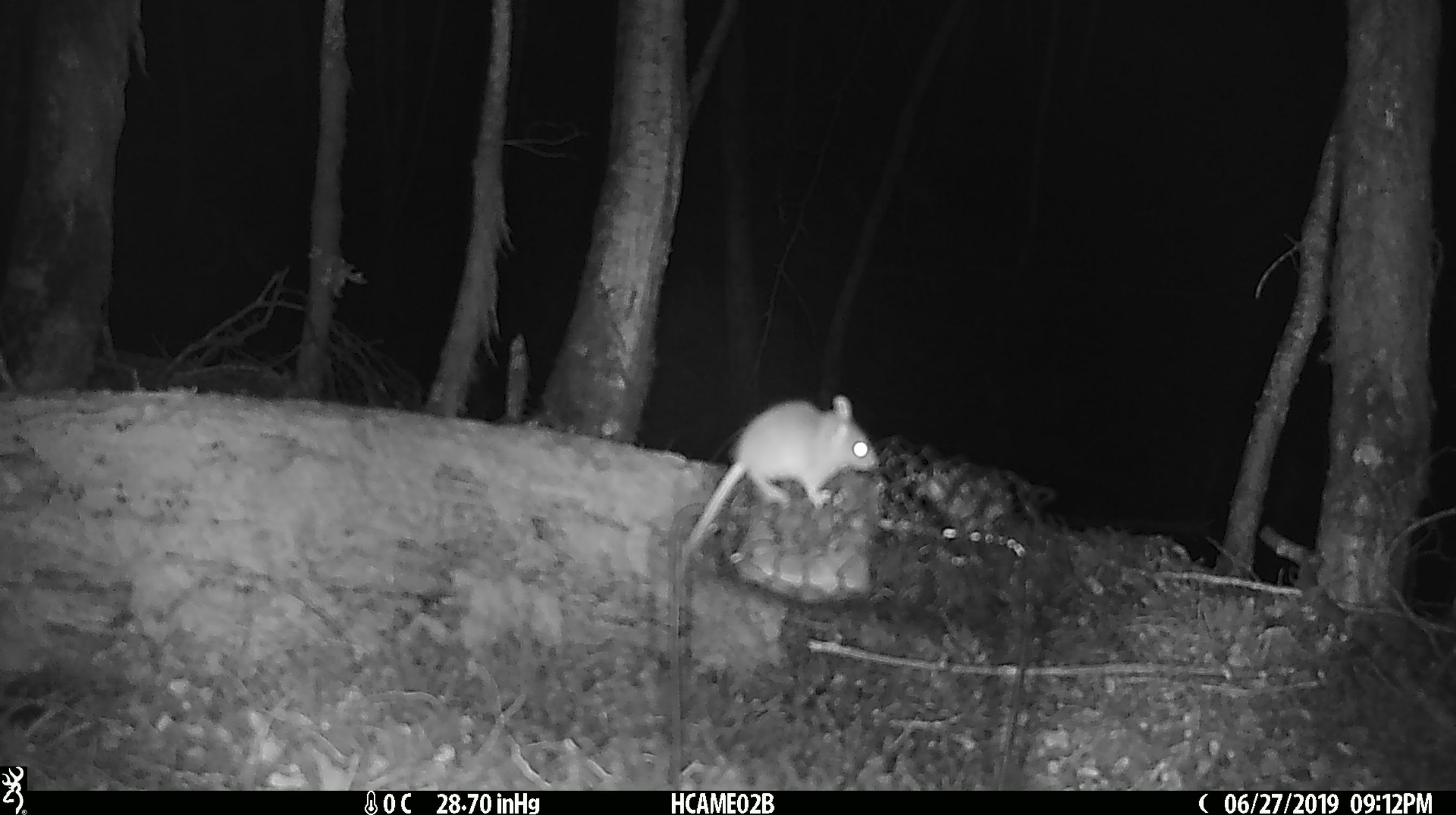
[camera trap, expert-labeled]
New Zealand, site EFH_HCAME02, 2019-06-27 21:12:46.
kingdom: Animalia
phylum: Chordata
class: Mammalia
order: Rodentia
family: Muridae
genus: Mus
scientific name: Mus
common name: mouse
Mouse (Mus).